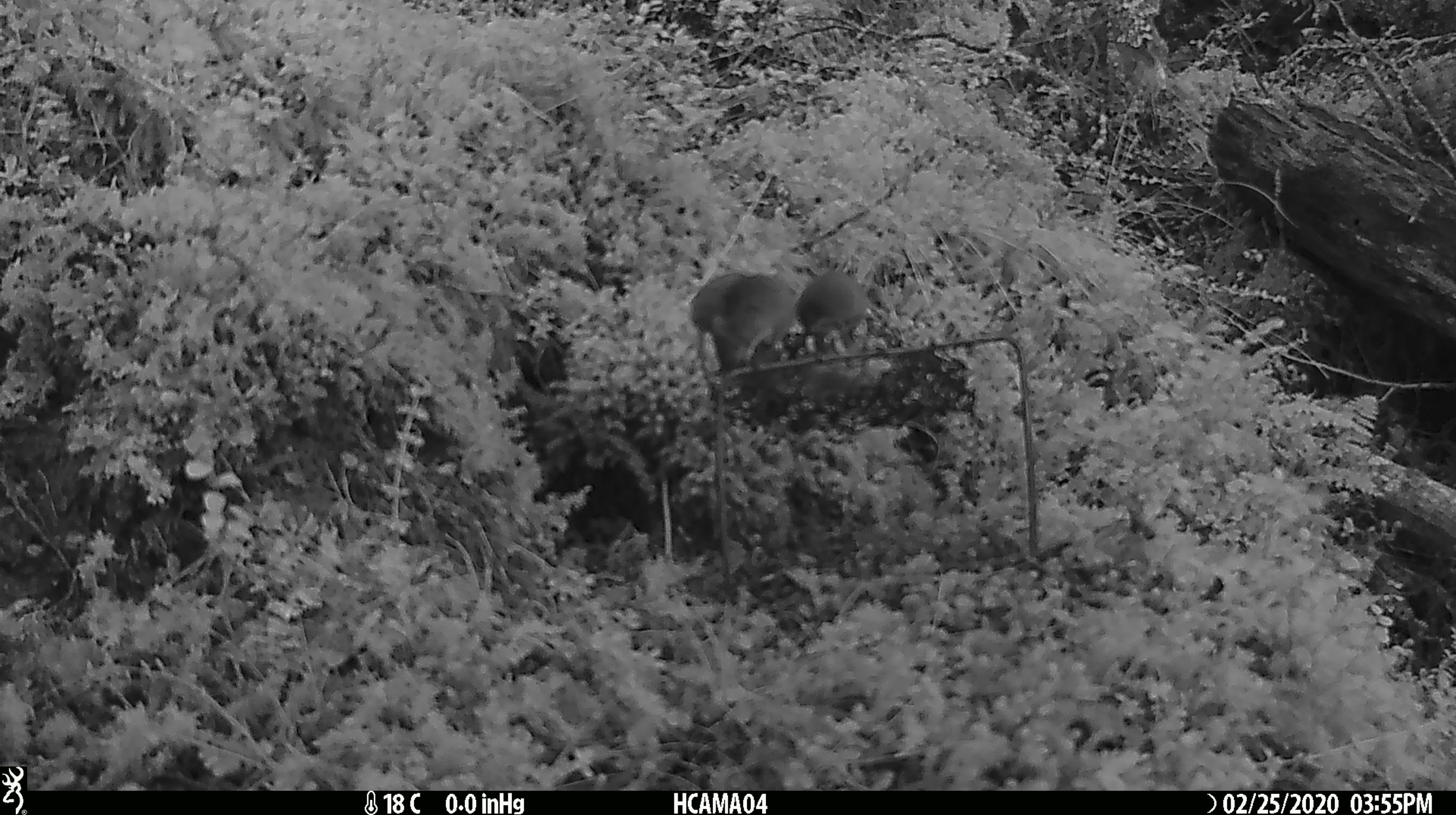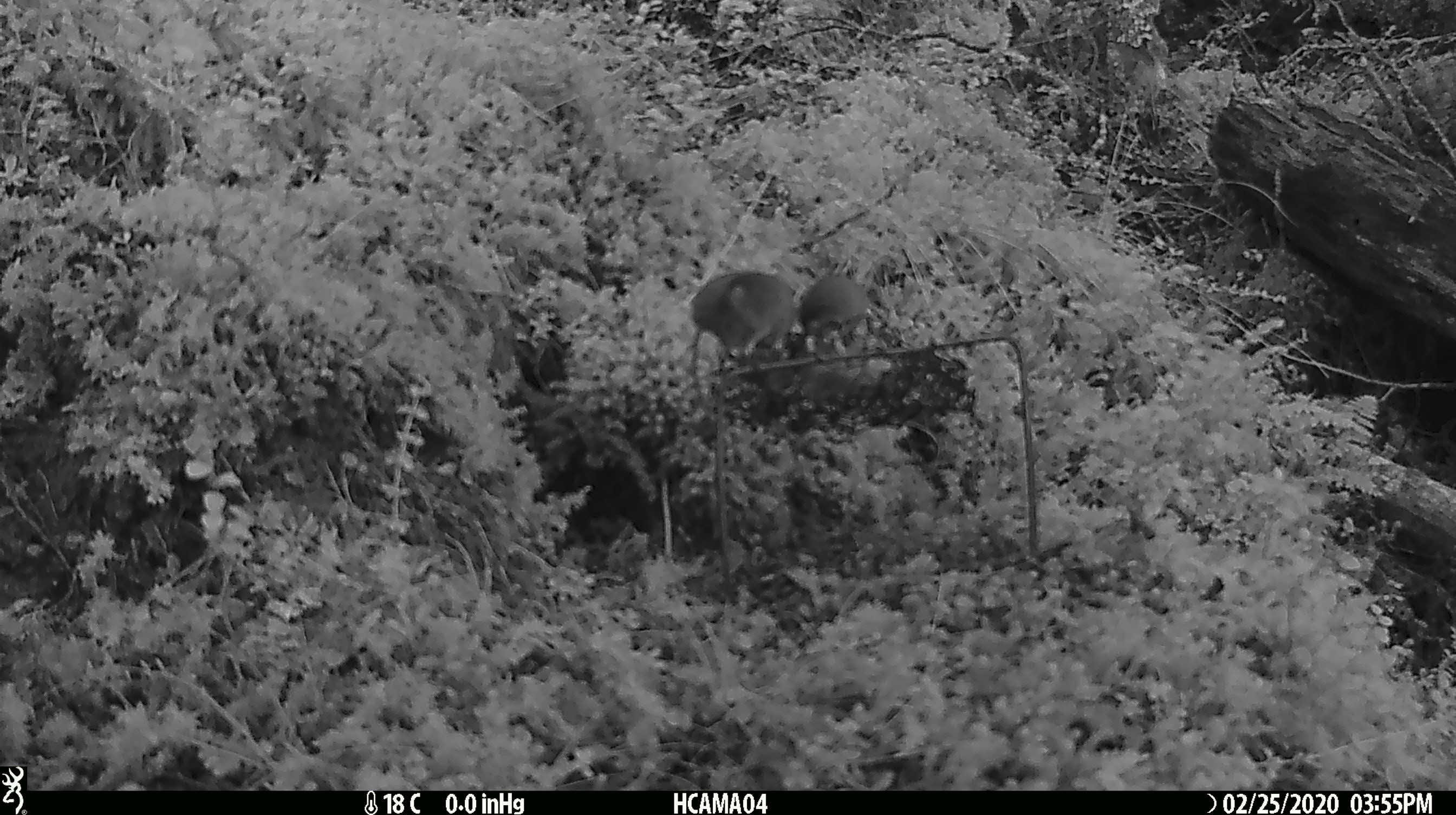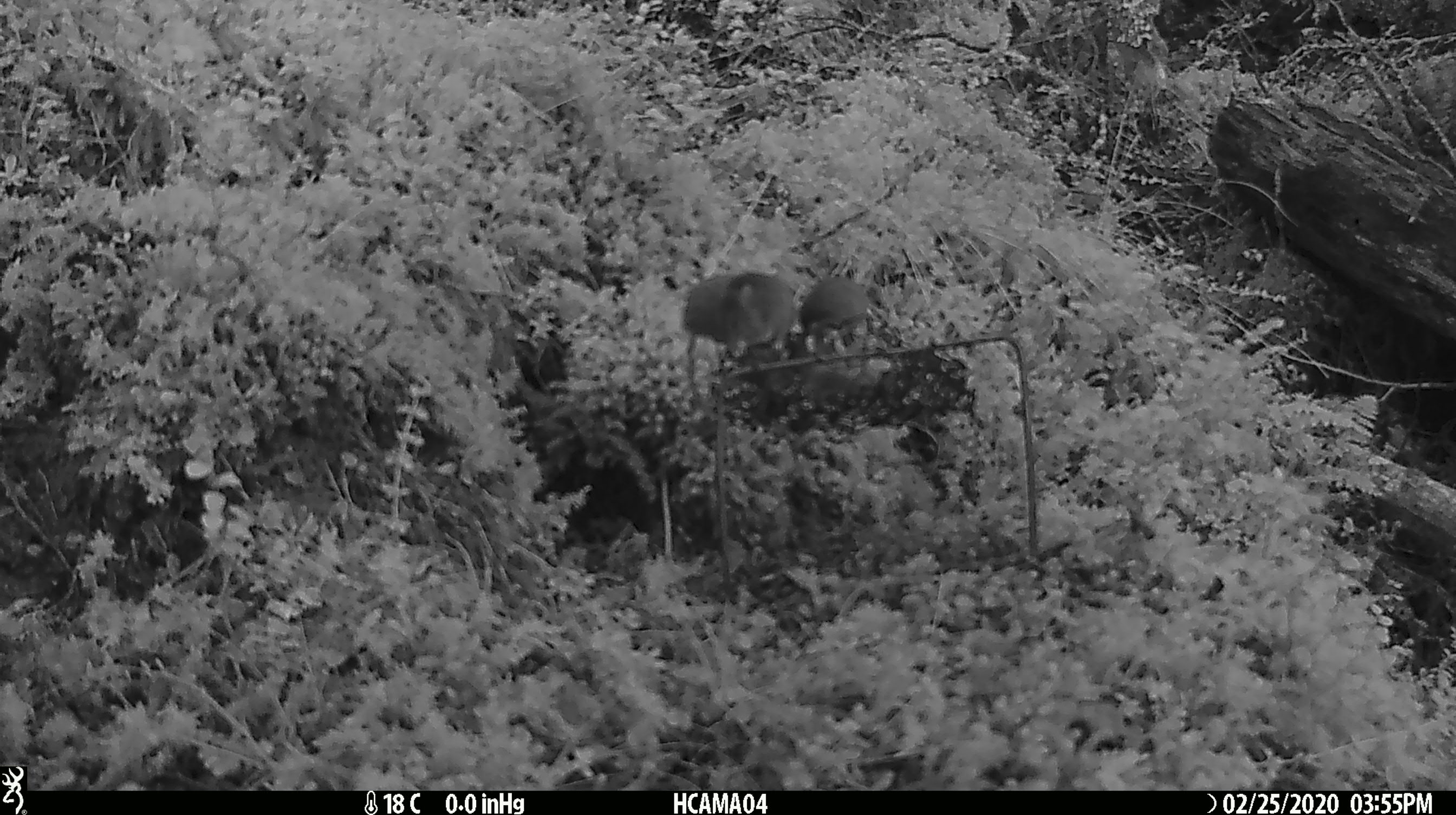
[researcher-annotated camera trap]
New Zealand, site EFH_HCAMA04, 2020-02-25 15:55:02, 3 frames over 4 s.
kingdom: Animalia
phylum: Chordata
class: Mammalia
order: Rodentia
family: Muridae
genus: Mus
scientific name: Mus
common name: mouse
Mouse (Mus).